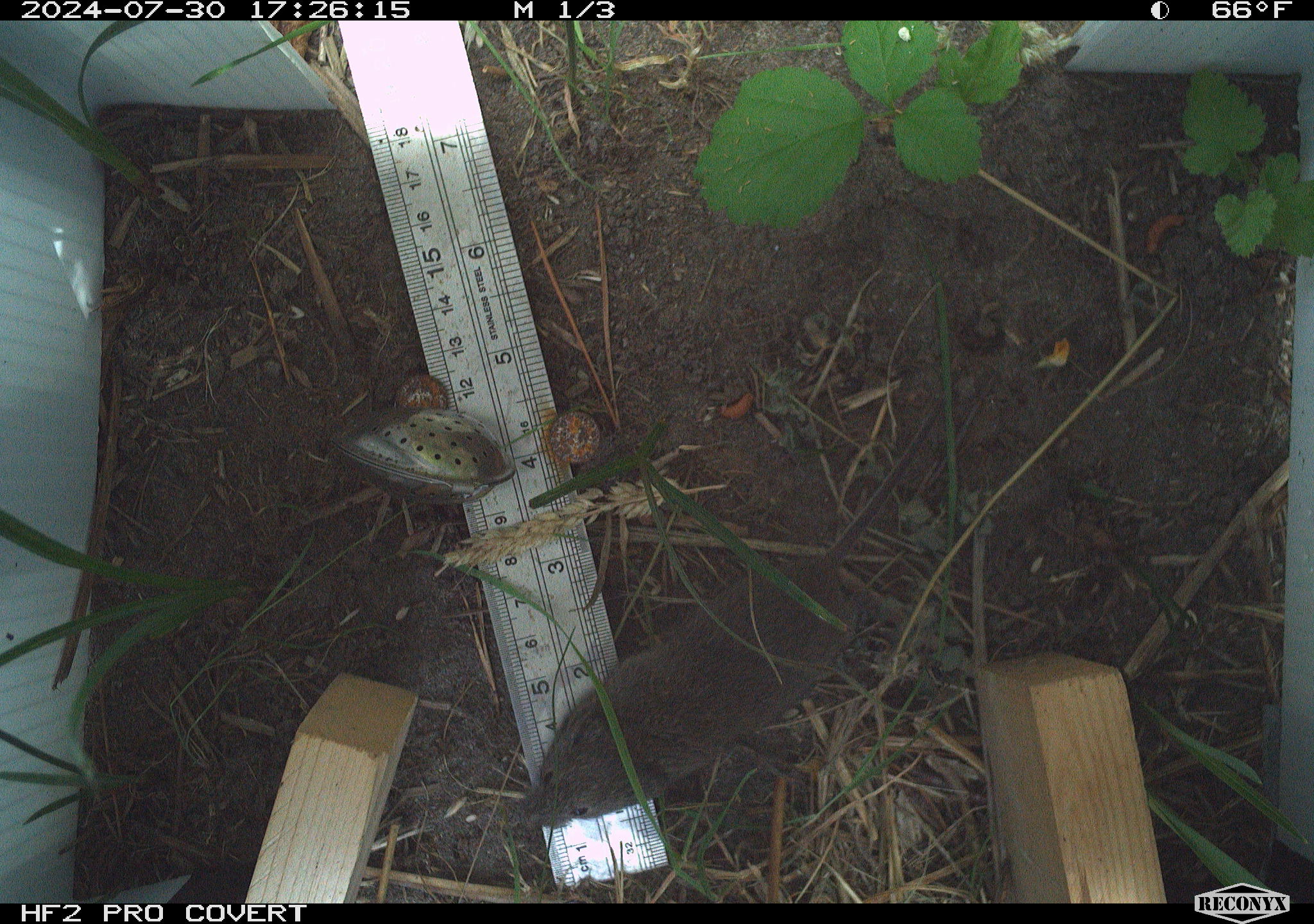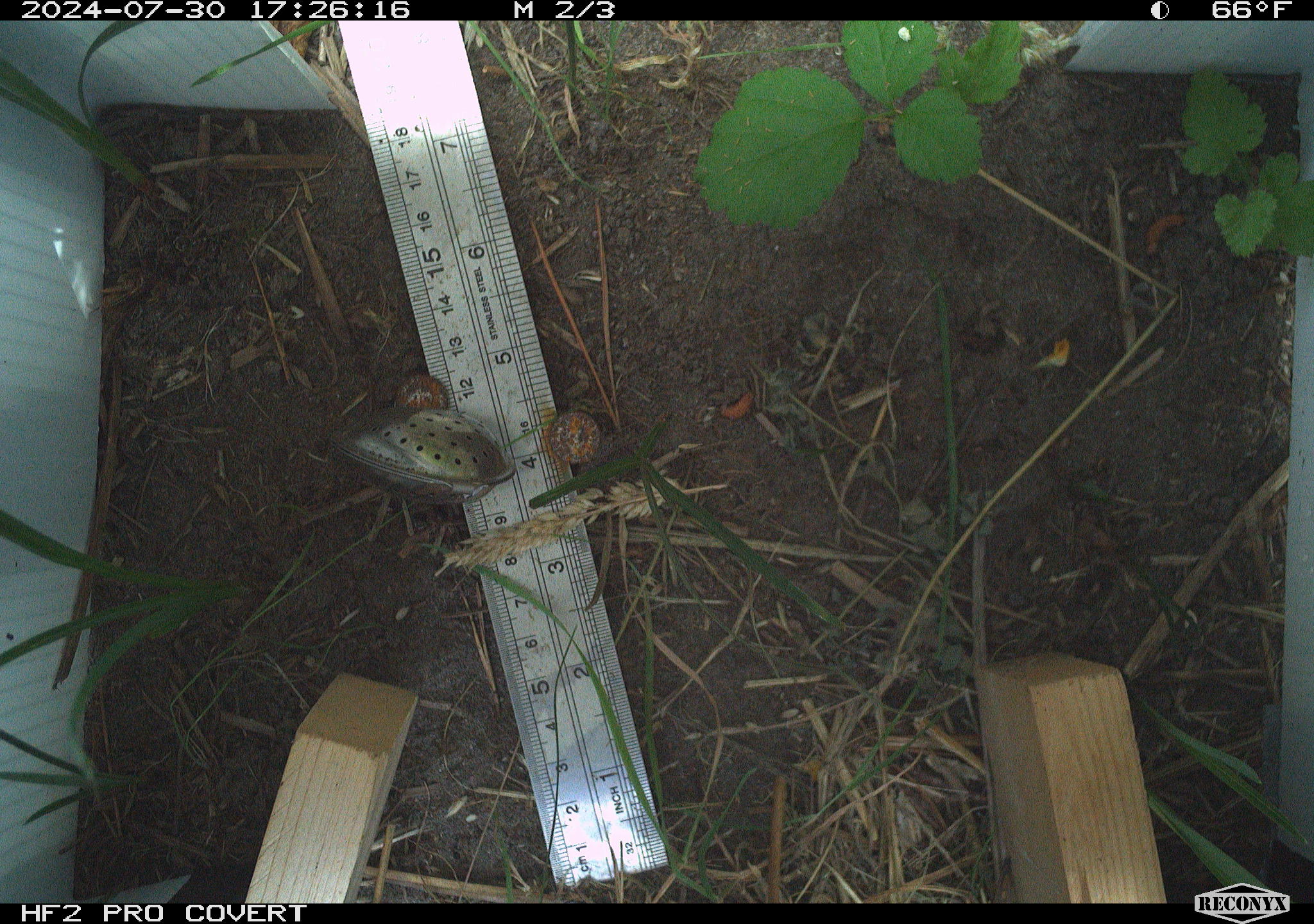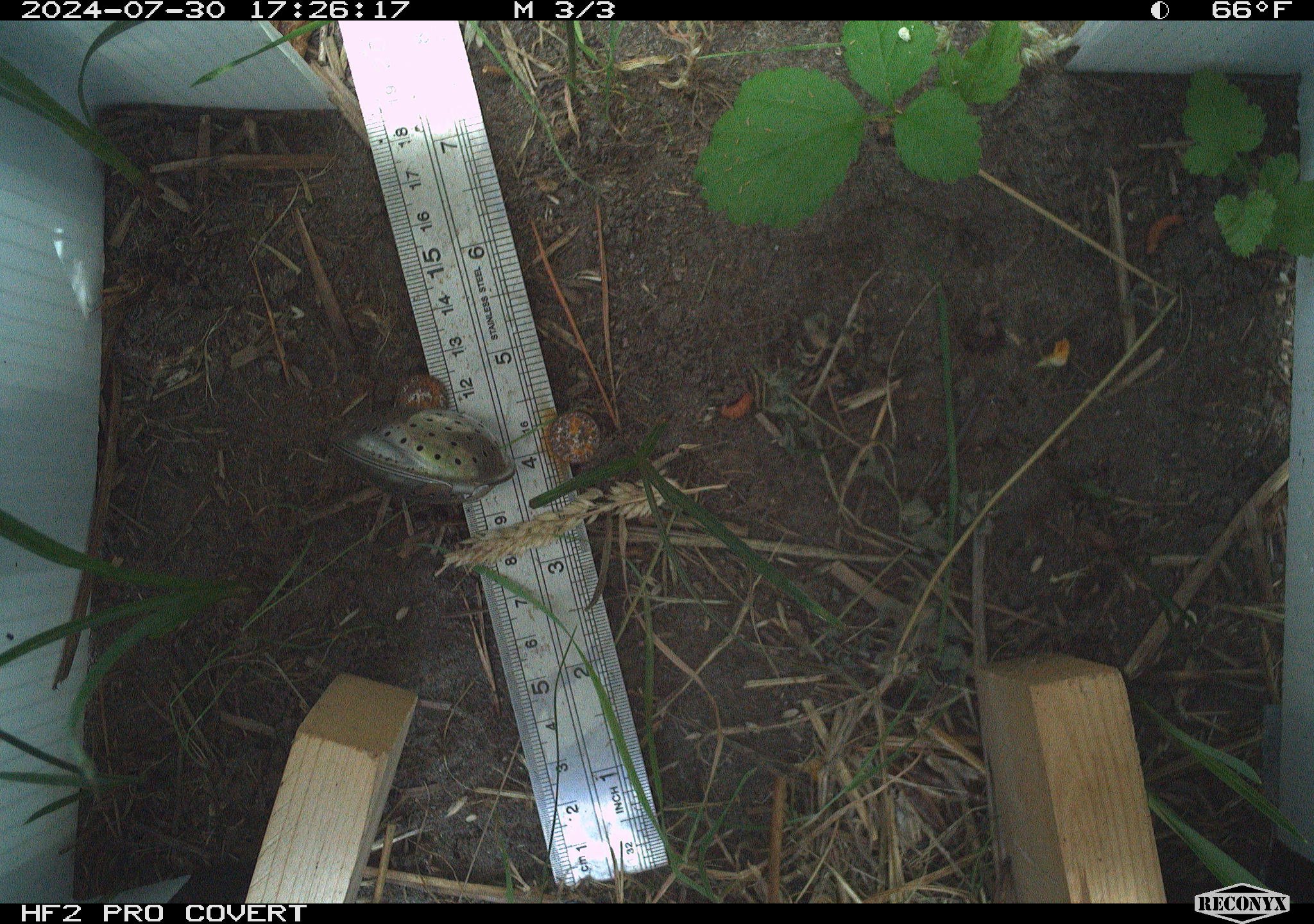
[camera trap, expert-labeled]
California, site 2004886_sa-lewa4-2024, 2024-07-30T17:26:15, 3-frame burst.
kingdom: Animalia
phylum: Chordata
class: Mammalia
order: Rodentia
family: Cricetidae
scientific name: Cricetidae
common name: hamsters, voles, lemmings, and allies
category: cricetidae family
Cricetidae family (hamsters, voles, lemmings, and allies) (Cricetidae).